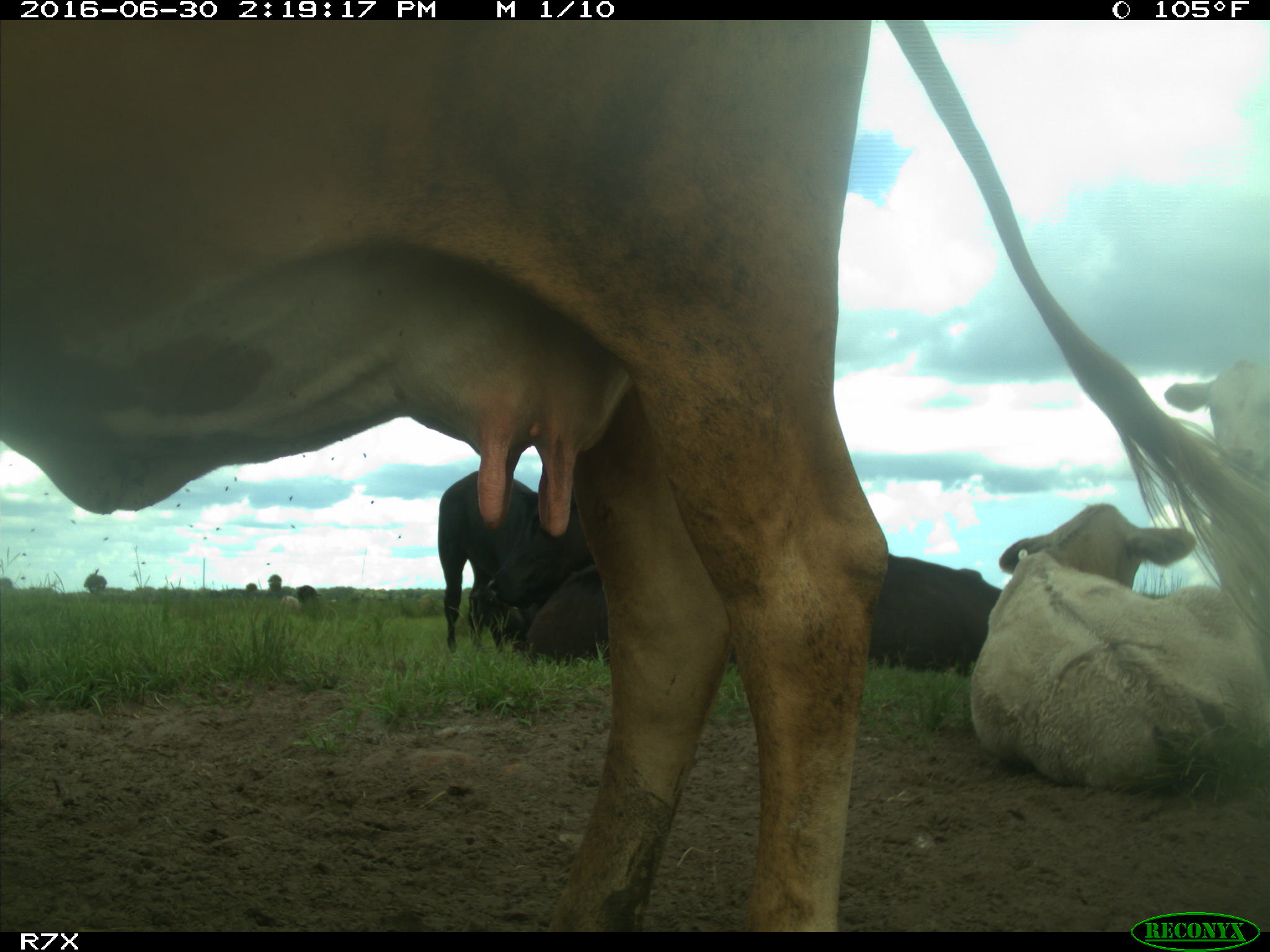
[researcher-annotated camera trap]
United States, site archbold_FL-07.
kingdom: Animalia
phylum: Chordata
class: Mammalia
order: Artiodactyla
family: Bovidae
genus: Bos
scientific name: Bos taurus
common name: domestic cow